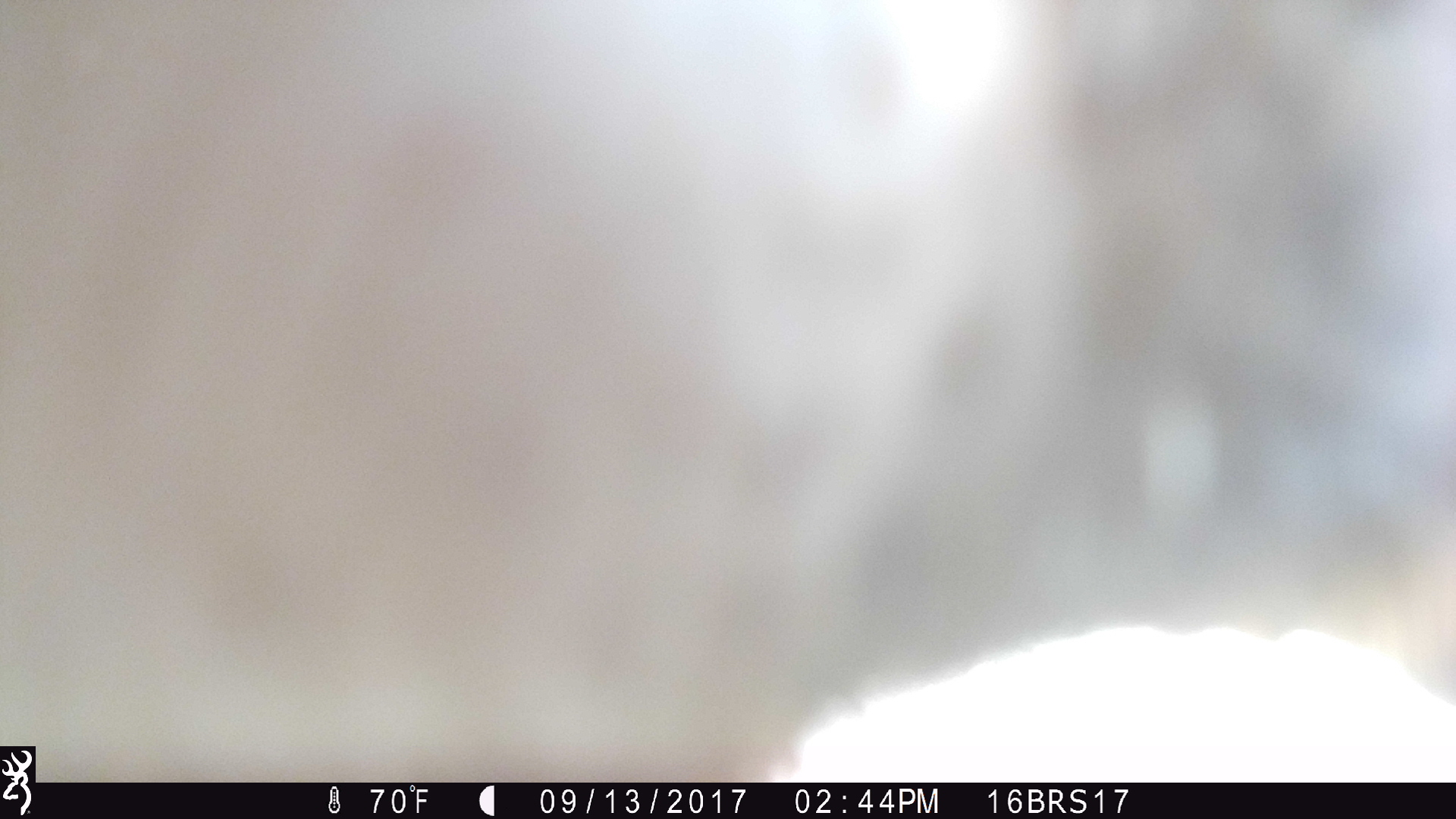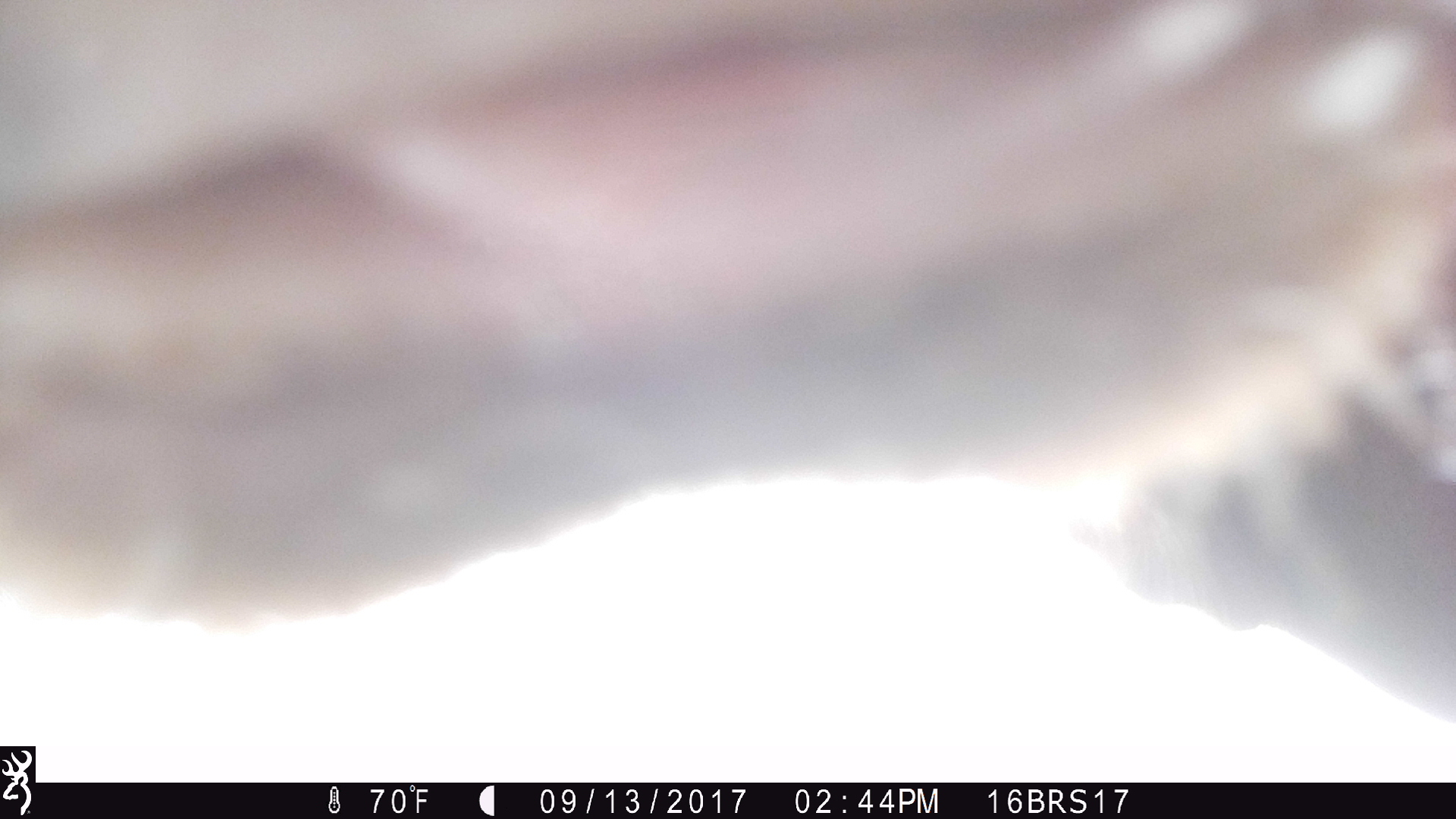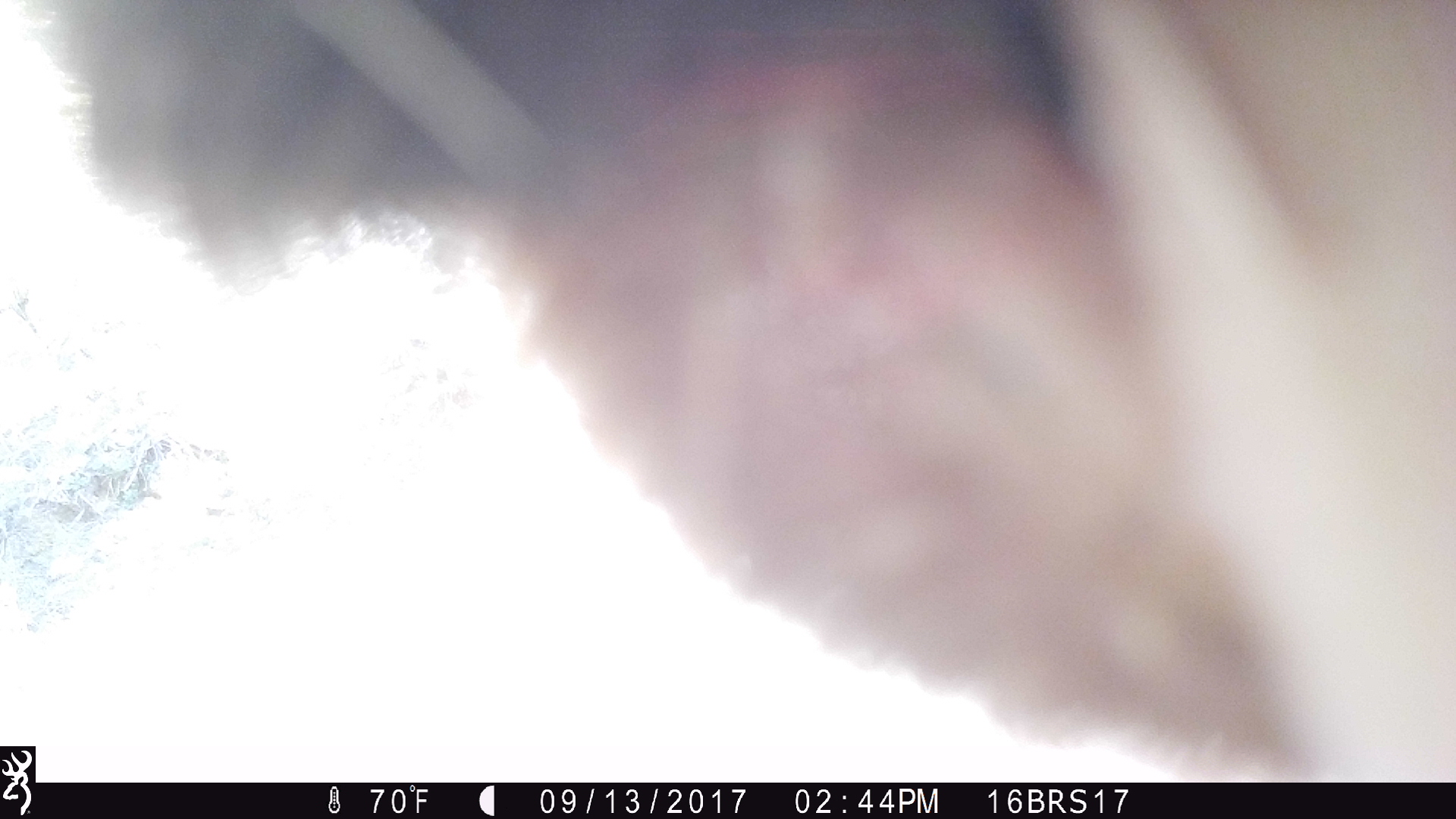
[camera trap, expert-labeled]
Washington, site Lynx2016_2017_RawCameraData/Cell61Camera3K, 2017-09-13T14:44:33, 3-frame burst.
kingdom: Animalia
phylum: Chordata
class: Mammalia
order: Artiodactyla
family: Bovidae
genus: Bos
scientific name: Bos taurus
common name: domestic cattle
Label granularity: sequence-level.